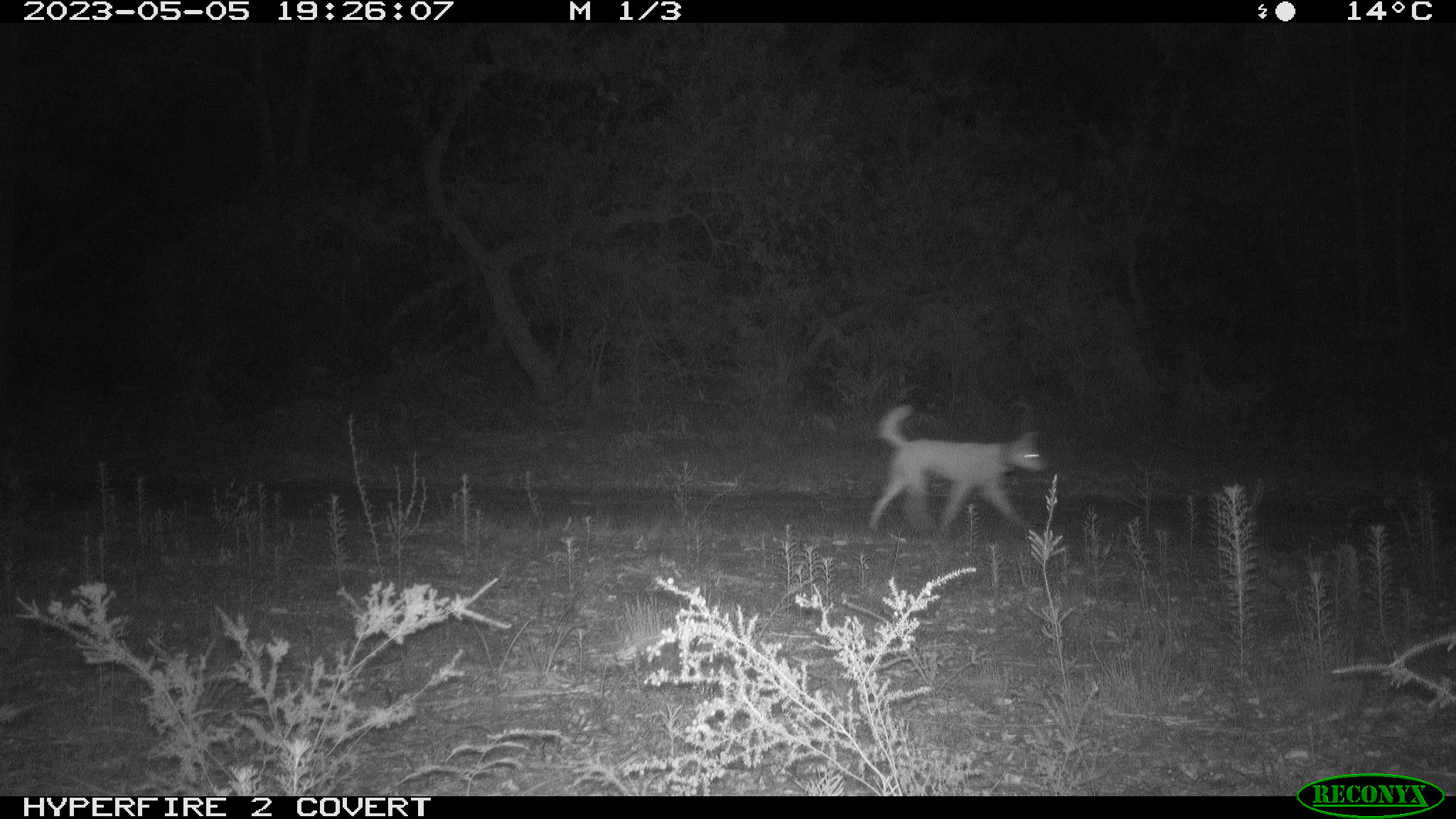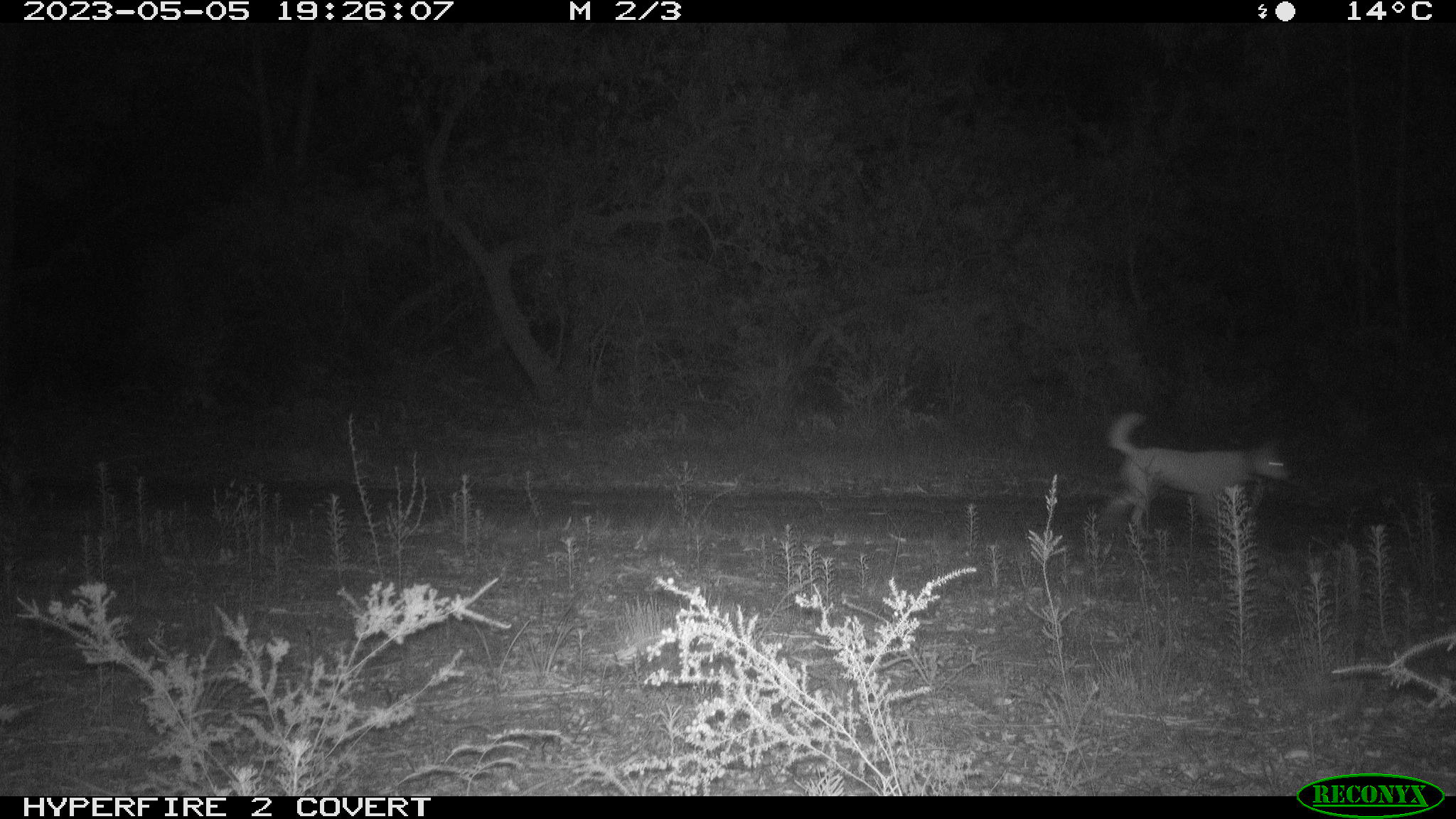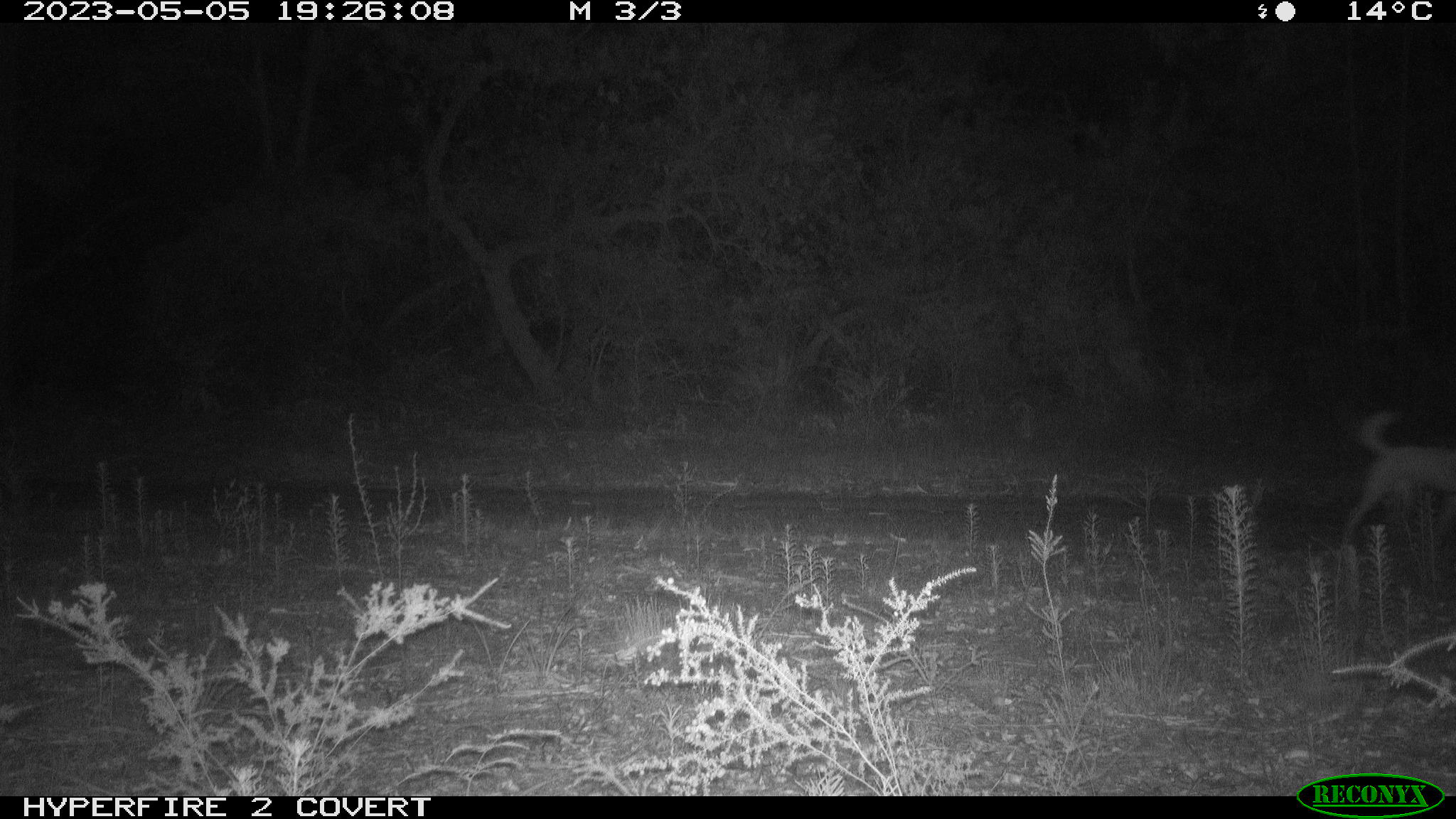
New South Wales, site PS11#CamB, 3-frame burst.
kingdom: Animalia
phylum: Chordata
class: Mammalia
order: Carnivora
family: Canidae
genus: Canis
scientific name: Canis familiaris dingo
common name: dingo